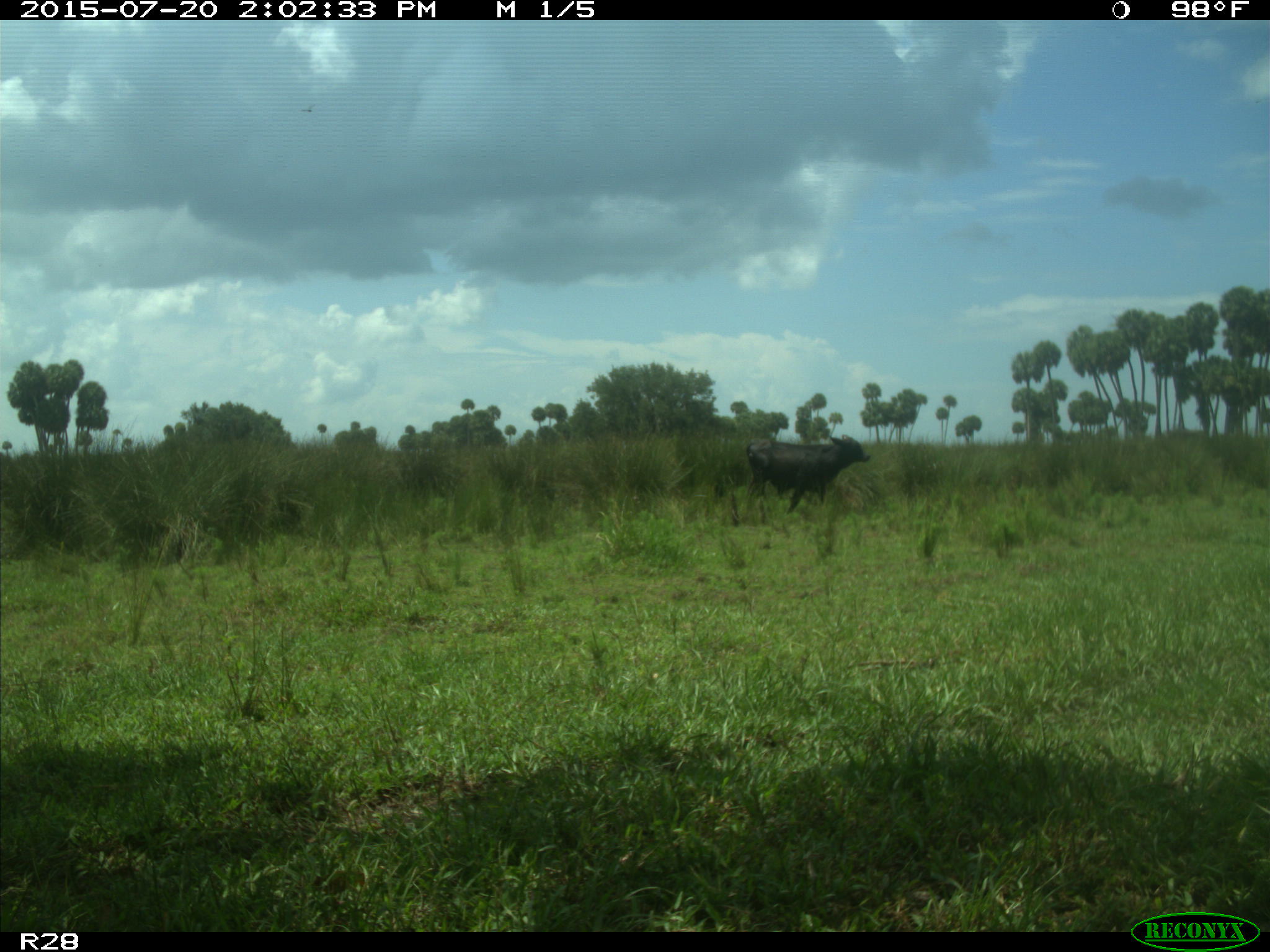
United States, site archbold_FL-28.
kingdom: Animalia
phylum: Chordata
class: Mammalia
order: Artiodactyla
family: Bovidae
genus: Bos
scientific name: Bos taurus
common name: domestic cow